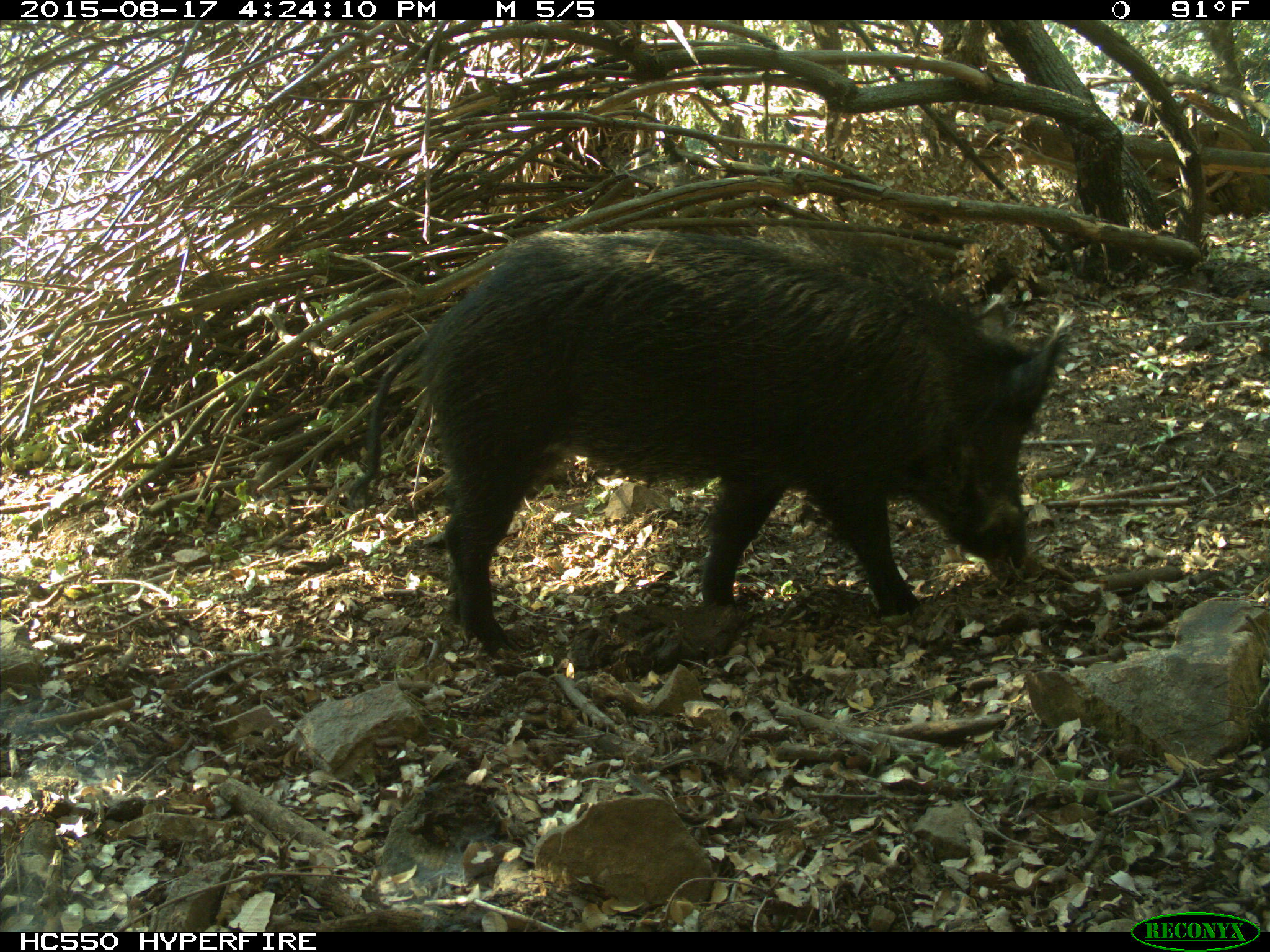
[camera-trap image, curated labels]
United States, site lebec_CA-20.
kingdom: Animalia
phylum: Chordata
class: Mammalia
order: Artiodactyla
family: Suidae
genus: Sus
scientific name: Sus scrofa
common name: wild boar